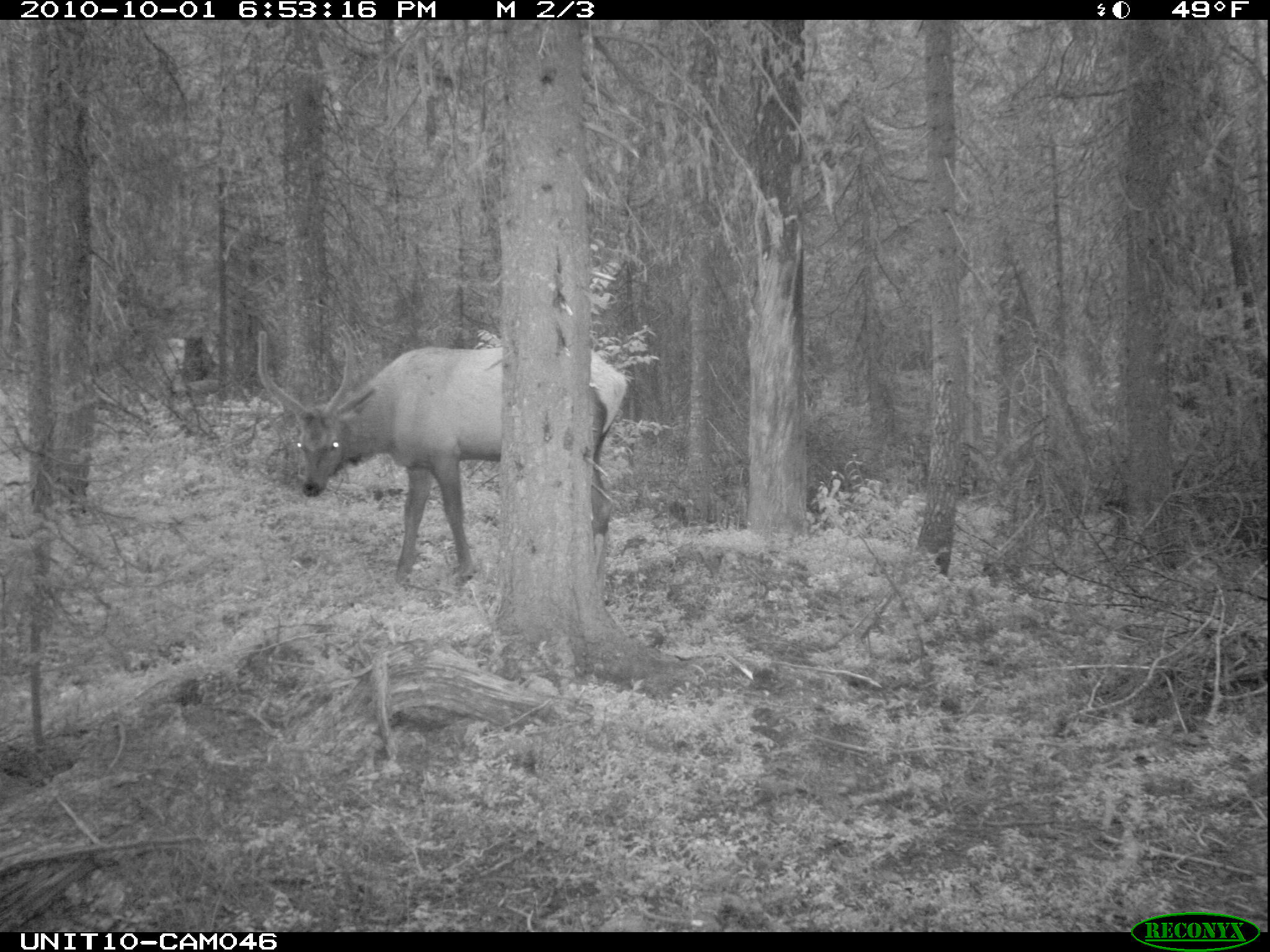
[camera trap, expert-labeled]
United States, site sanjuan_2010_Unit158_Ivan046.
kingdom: Animalia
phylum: Chordata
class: Mammalia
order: Artiodactyla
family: Cervidae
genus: Cervus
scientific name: Cervus elaphus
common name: red deer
Cervus elaphus (red deer).